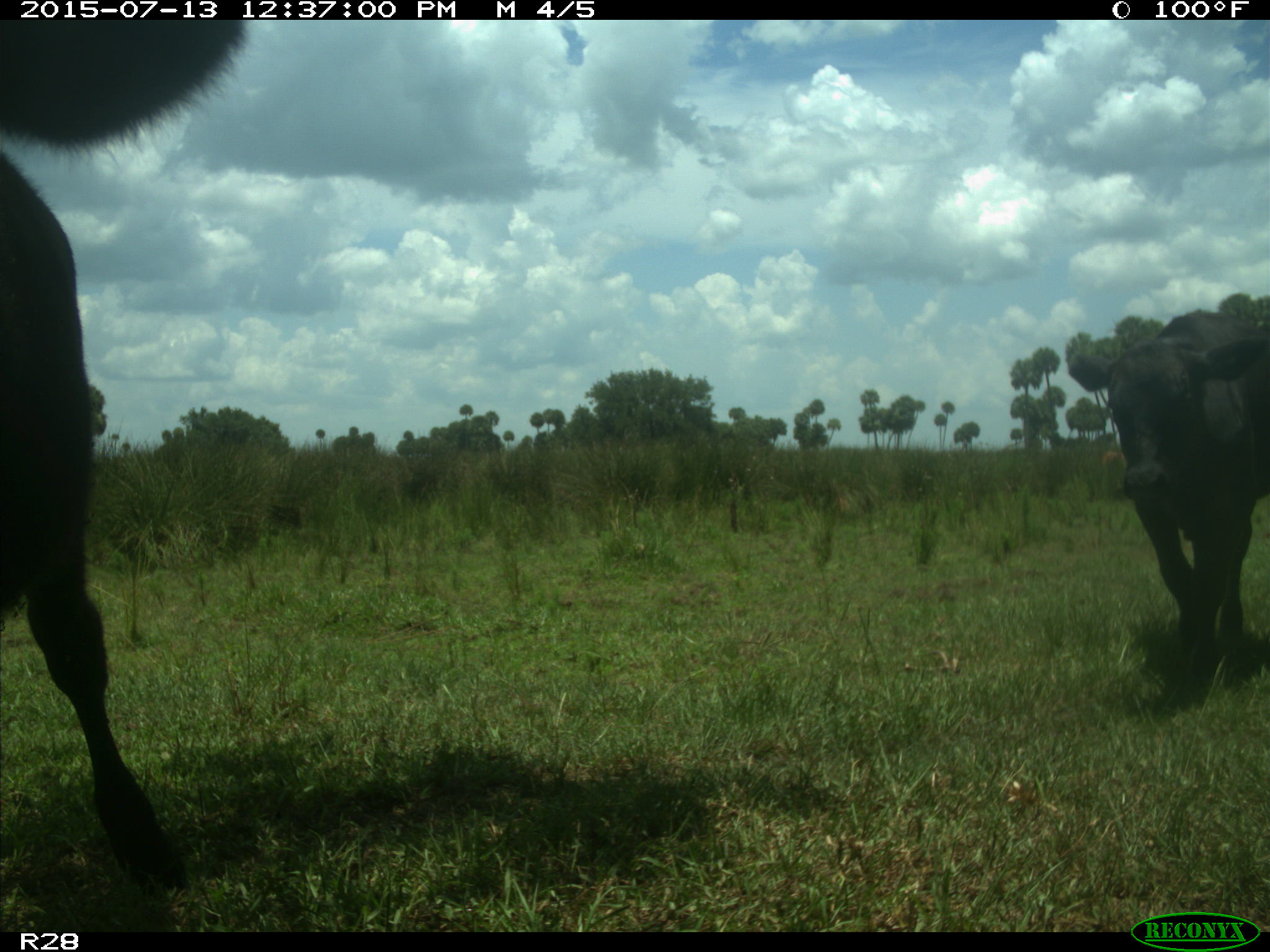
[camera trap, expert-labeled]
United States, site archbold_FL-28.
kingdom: Animalia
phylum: Chordata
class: Mammalia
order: Artiodactyla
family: Bovidae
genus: Bos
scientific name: Bos taurus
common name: domestic cow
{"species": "Bos taurus (domestic cow)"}